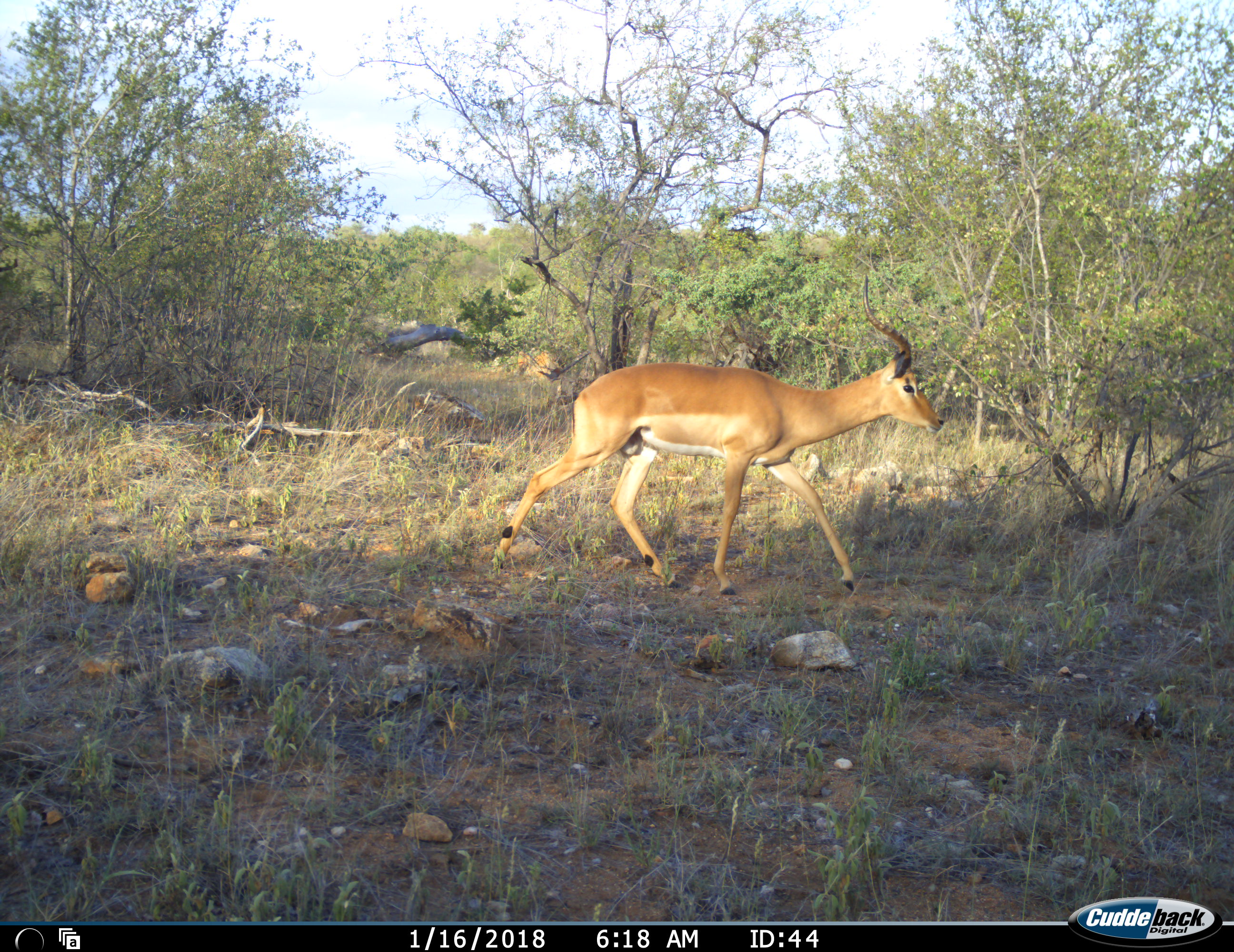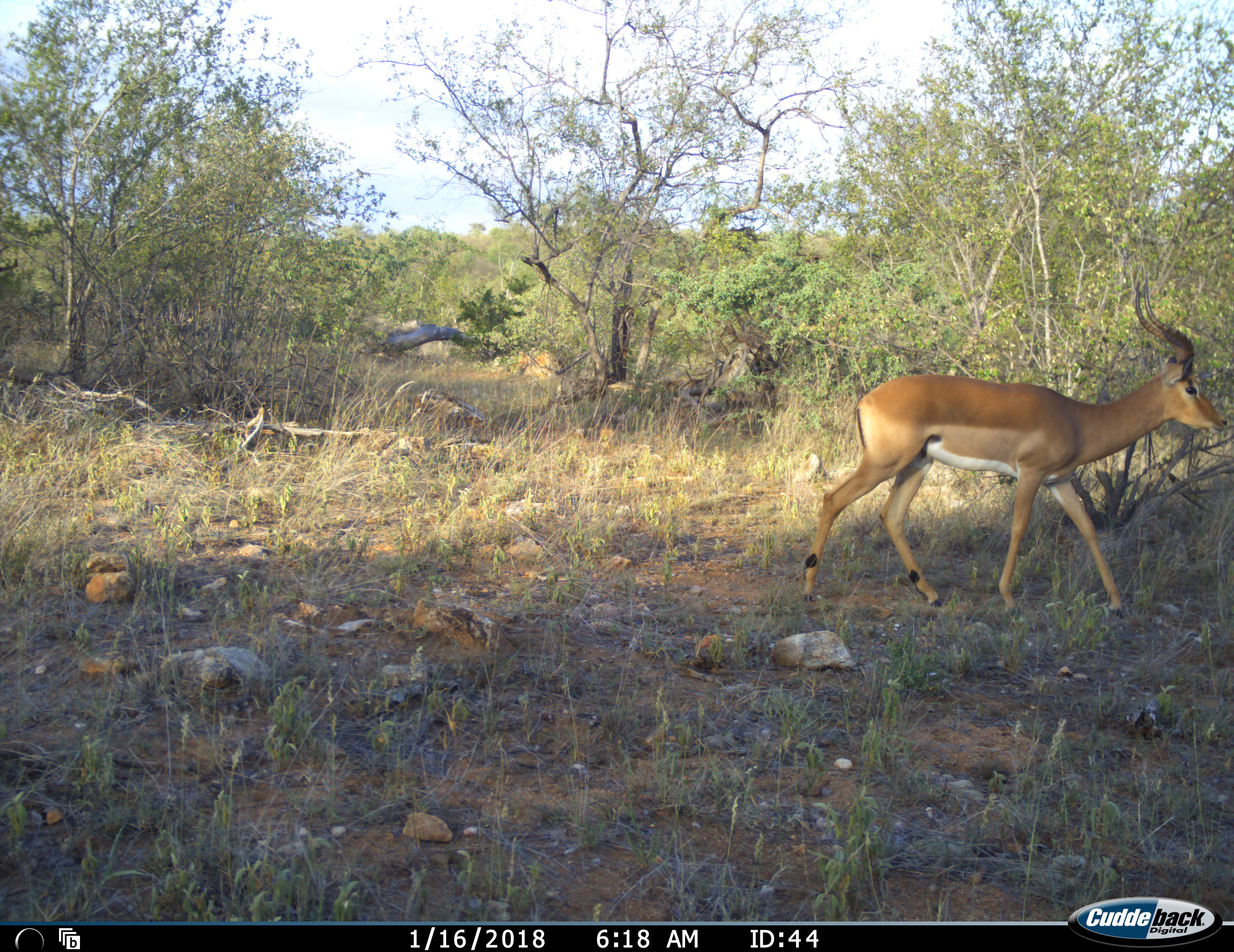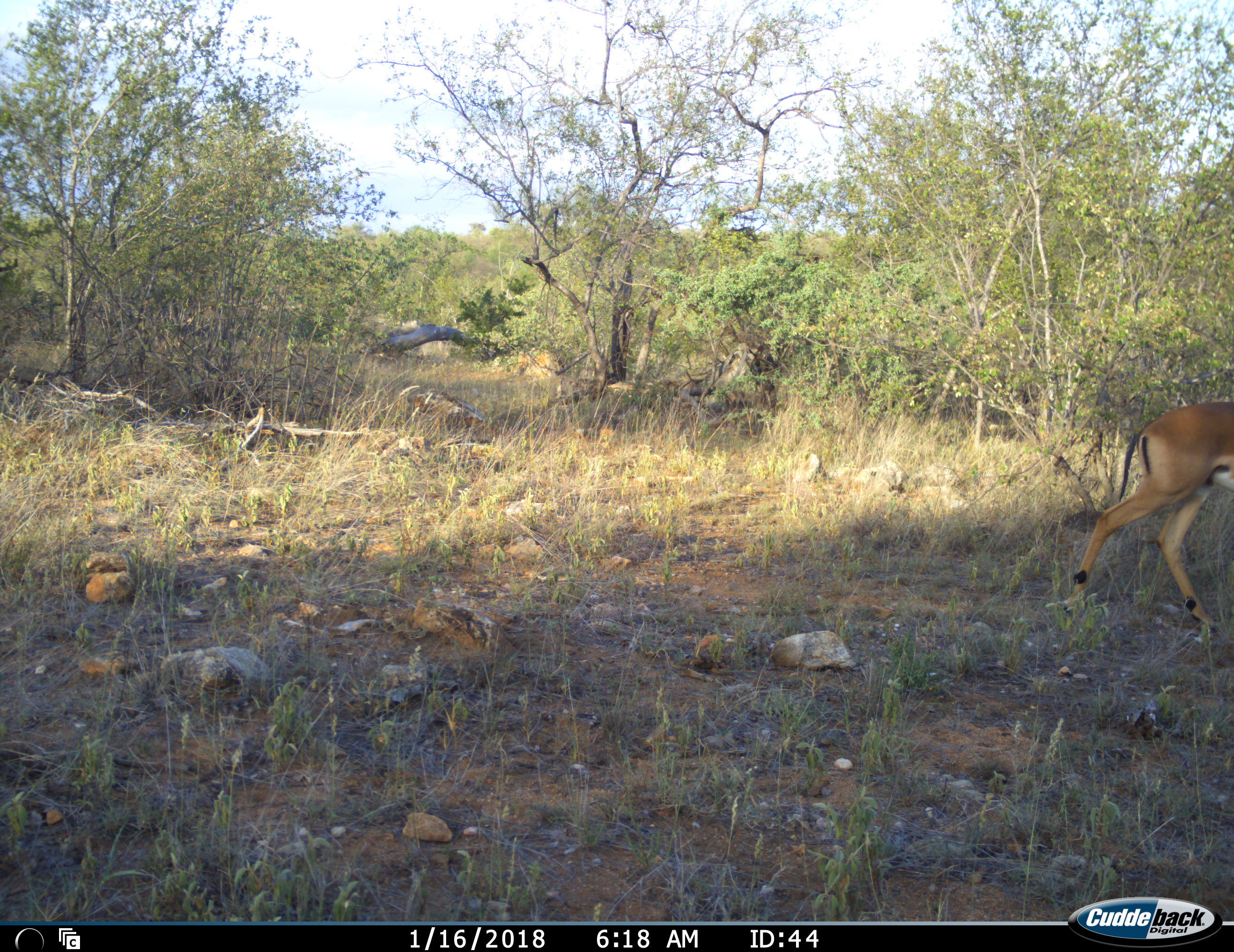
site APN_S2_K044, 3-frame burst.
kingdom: Animalia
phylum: Chordata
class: Mammalia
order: Artiodactyla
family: Bovidae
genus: Aepyceros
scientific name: Aepyceros melampus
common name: impala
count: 1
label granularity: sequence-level